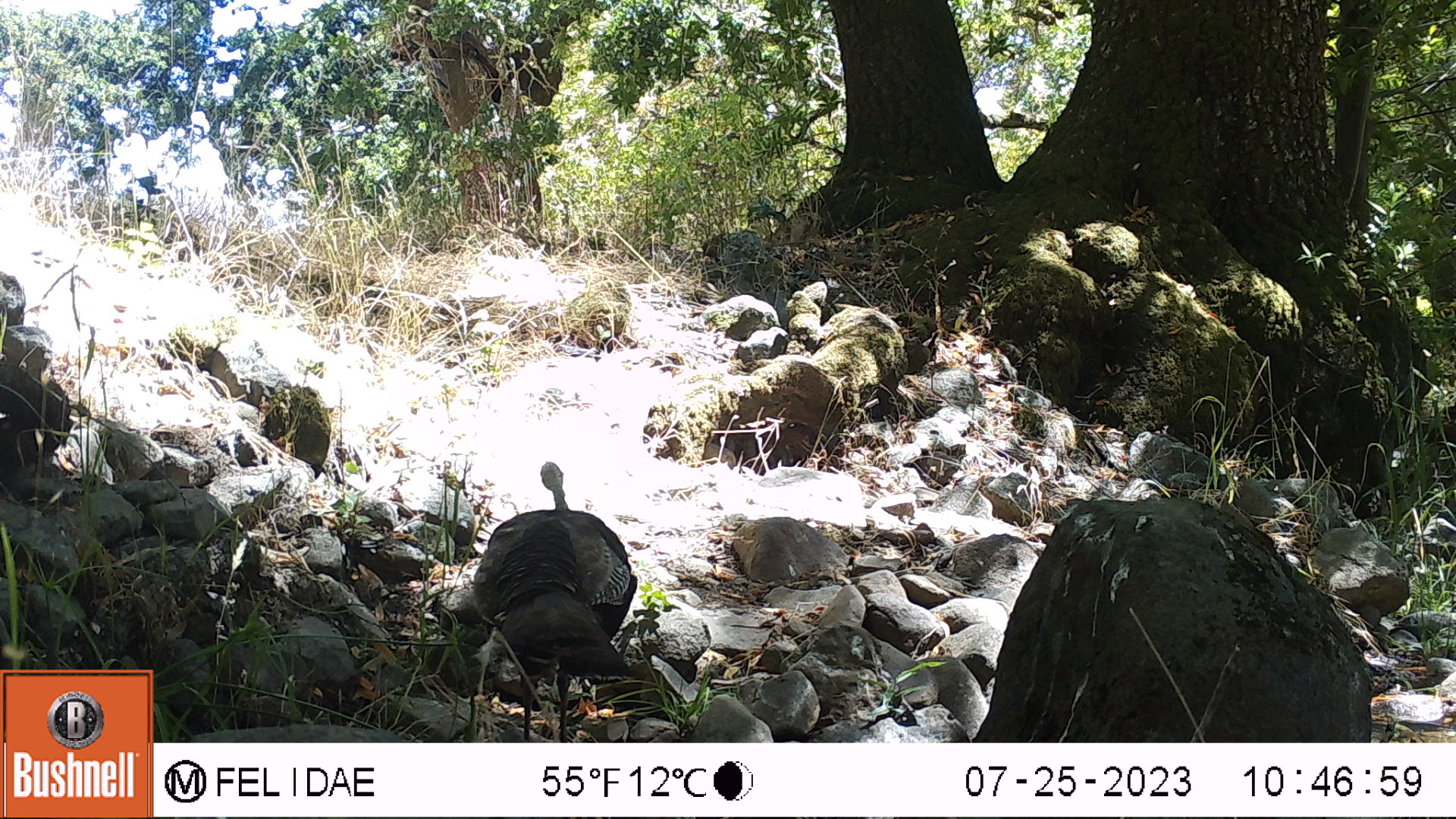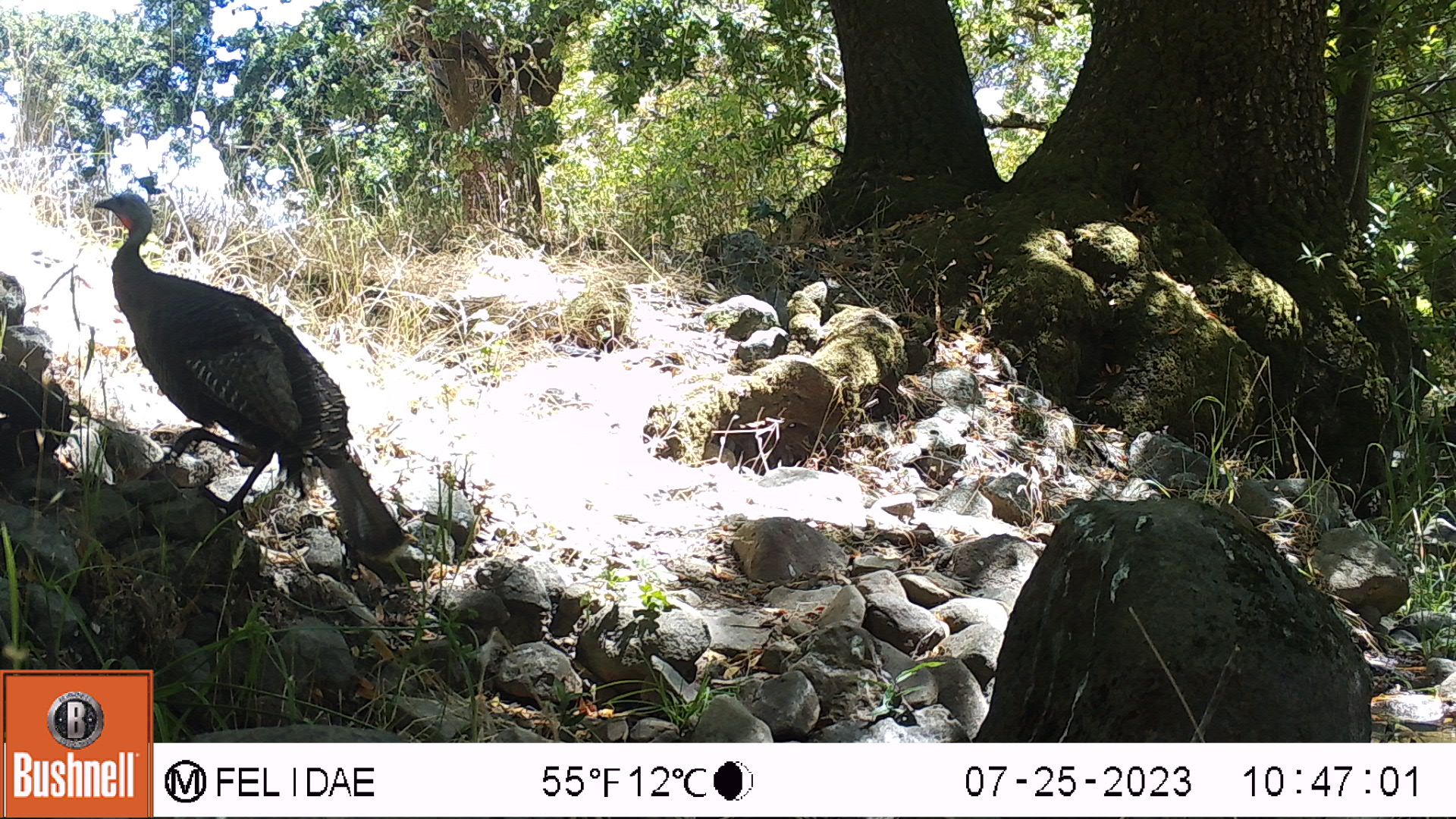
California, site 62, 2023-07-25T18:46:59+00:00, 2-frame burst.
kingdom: Animalia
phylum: Chordata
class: Aves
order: Galliformes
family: Phasianidae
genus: Meleagris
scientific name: Meleagris gallopavo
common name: turkey